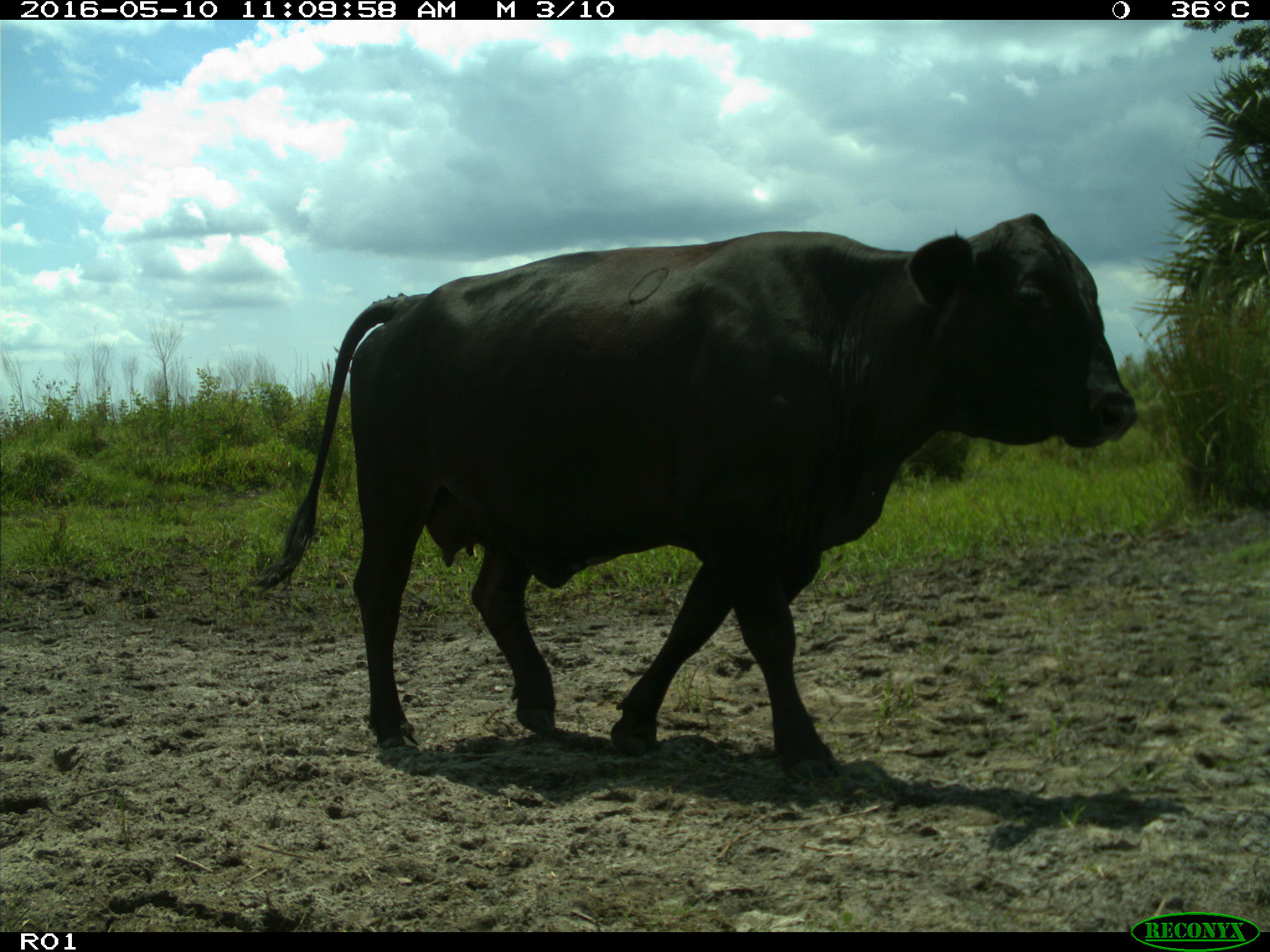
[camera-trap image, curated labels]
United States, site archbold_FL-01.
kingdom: Animalia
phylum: Chordata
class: Mammalia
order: Artiodactyla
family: Bovidae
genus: Bos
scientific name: Bos taurus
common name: domestic cow